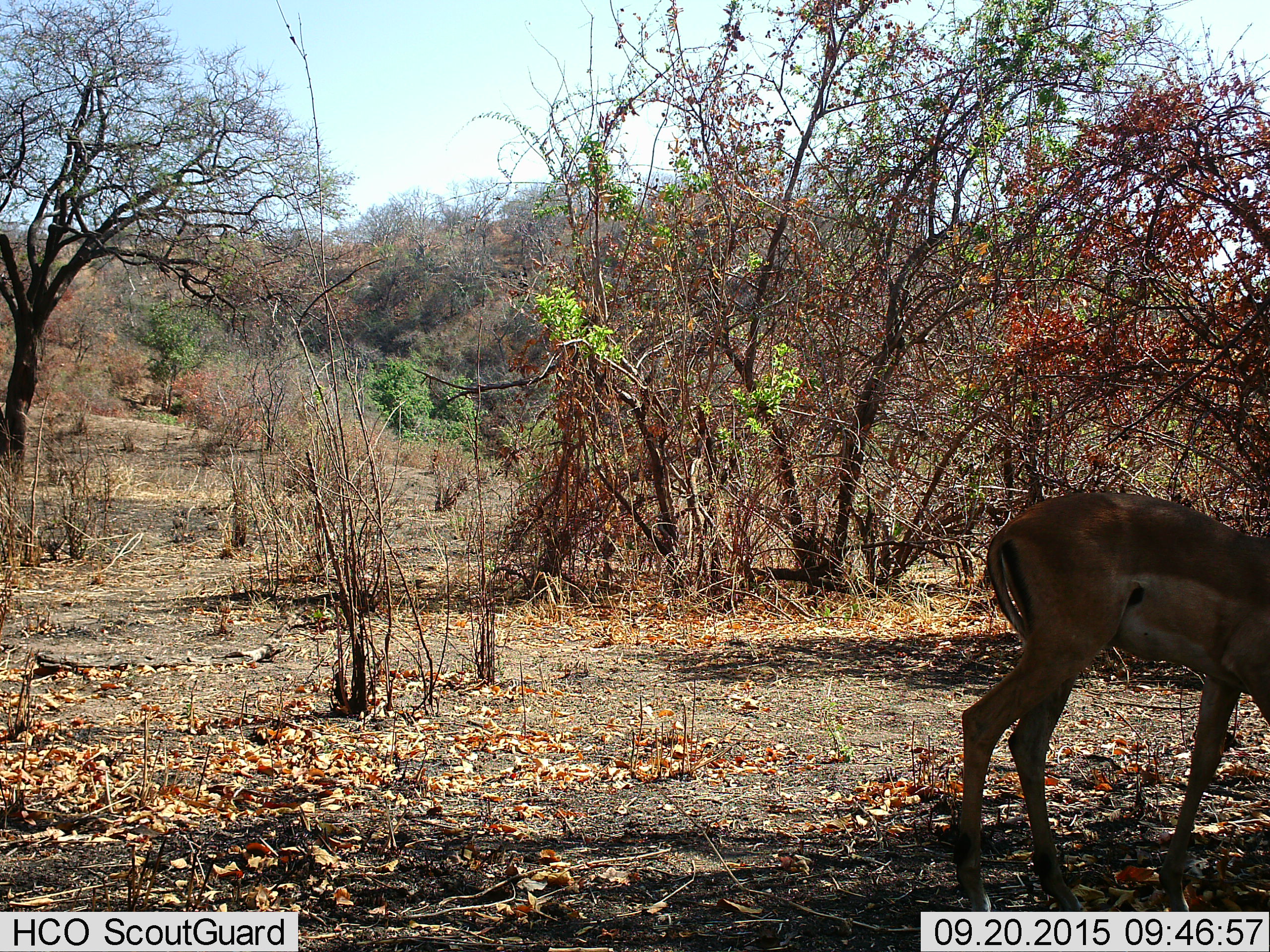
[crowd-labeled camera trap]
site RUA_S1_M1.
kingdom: Animalia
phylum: Chordata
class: Mammalia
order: Artiodactyla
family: Bovidae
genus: Aepyceros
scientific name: Aepyceros melampus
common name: impala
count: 1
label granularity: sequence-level